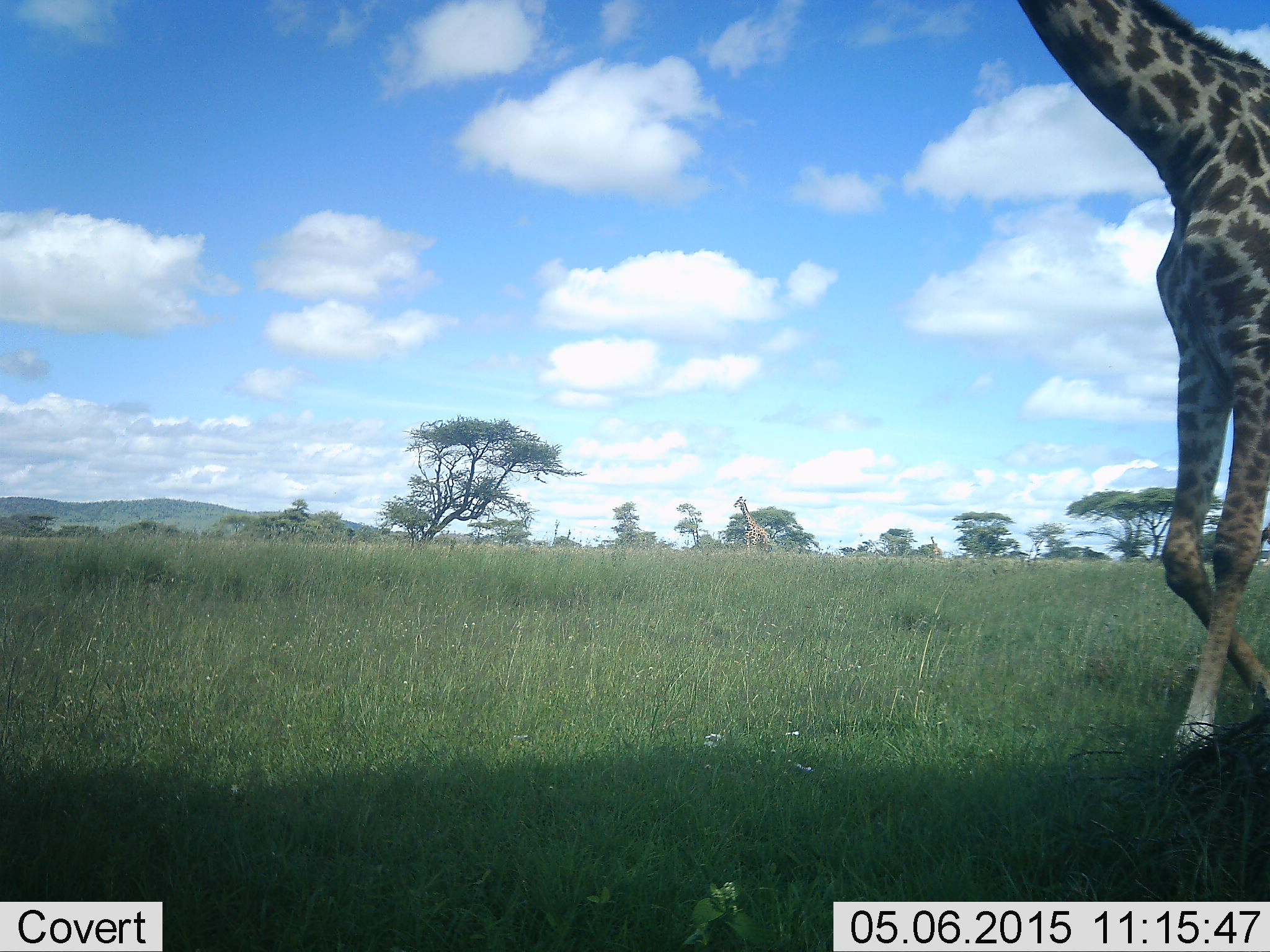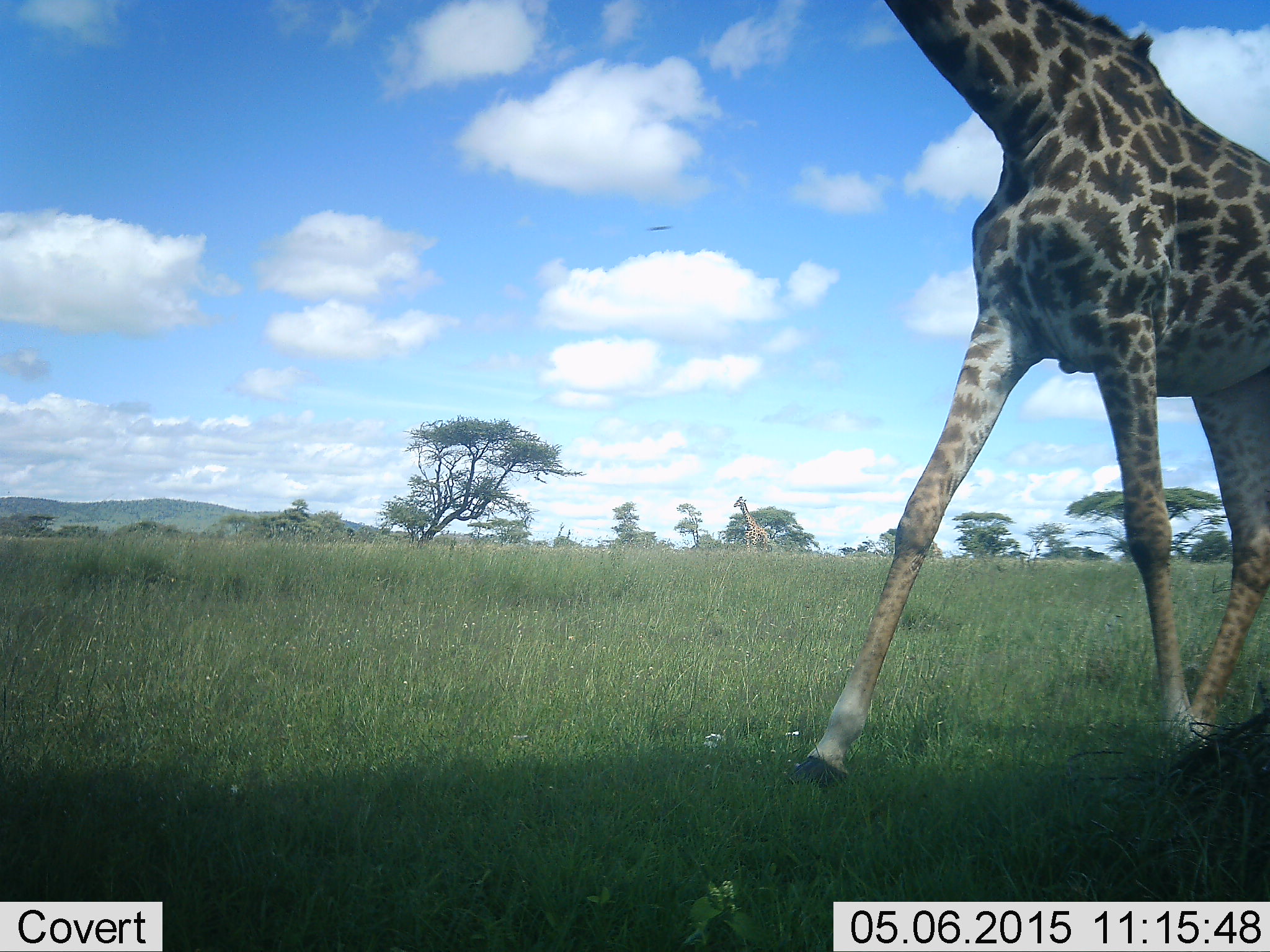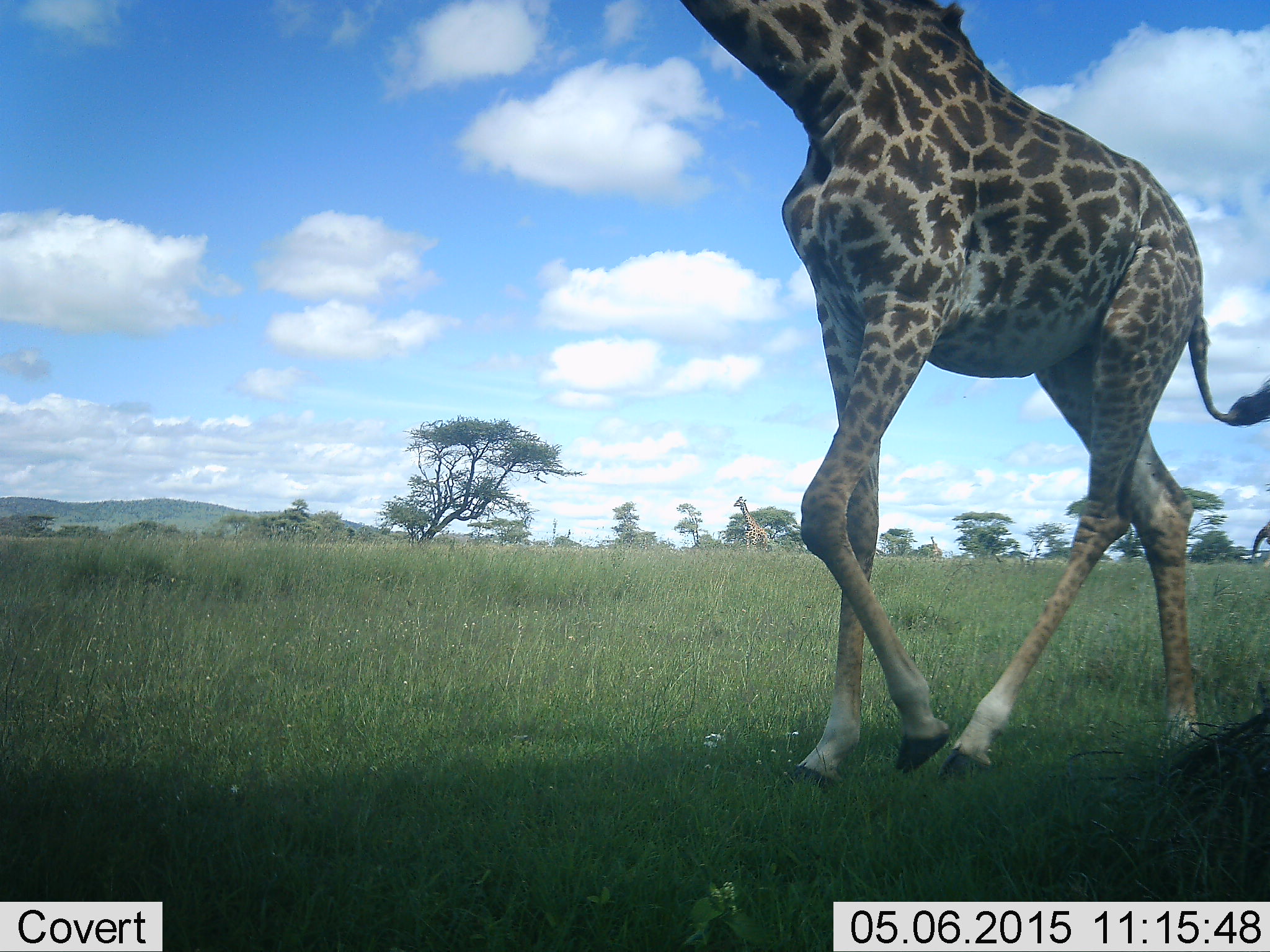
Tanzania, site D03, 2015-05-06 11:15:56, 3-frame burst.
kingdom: Animalia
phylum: Chordata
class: Mammalia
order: Artiodactyla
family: Giraffidae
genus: Giraffa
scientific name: Giraffa camelopardalis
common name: giraffe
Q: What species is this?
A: Giraffe (Giraffa camelopardalis).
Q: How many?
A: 2.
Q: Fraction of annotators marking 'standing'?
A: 30%.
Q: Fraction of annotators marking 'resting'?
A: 0%.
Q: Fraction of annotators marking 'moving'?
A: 100%.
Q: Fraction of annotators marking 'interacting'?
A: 0%.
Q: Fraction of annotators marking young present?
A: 0%.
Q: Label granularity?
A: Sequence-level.